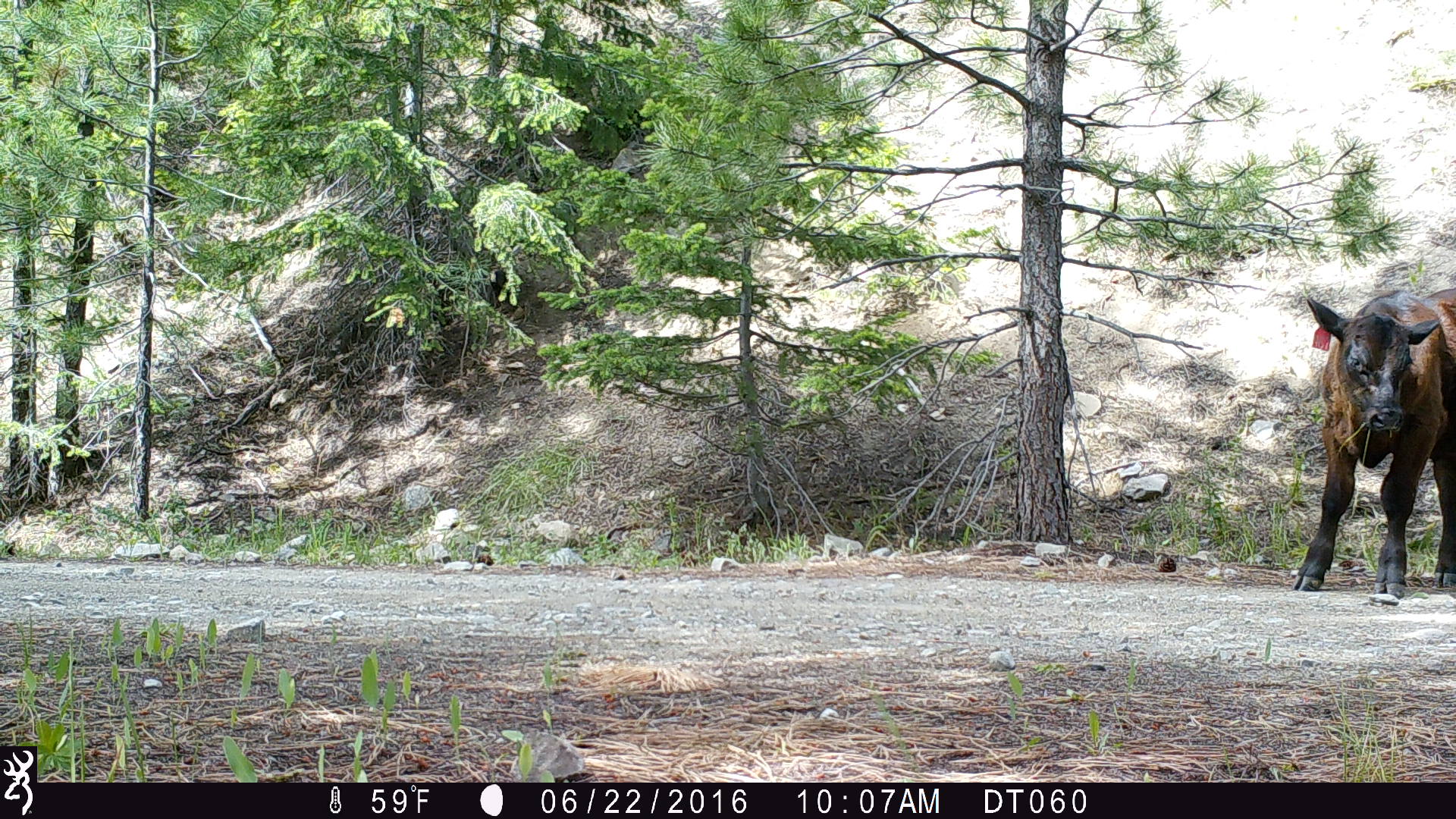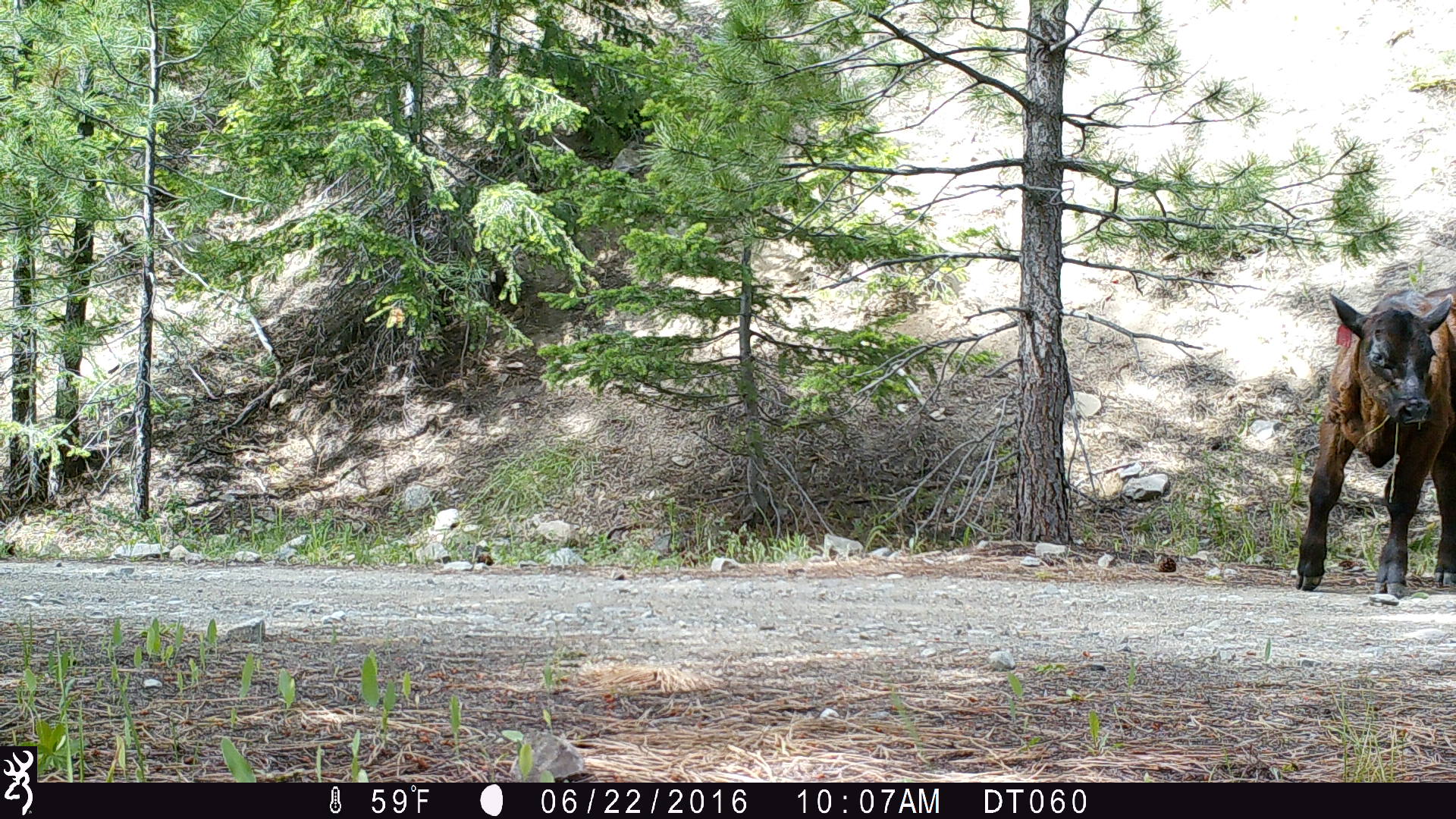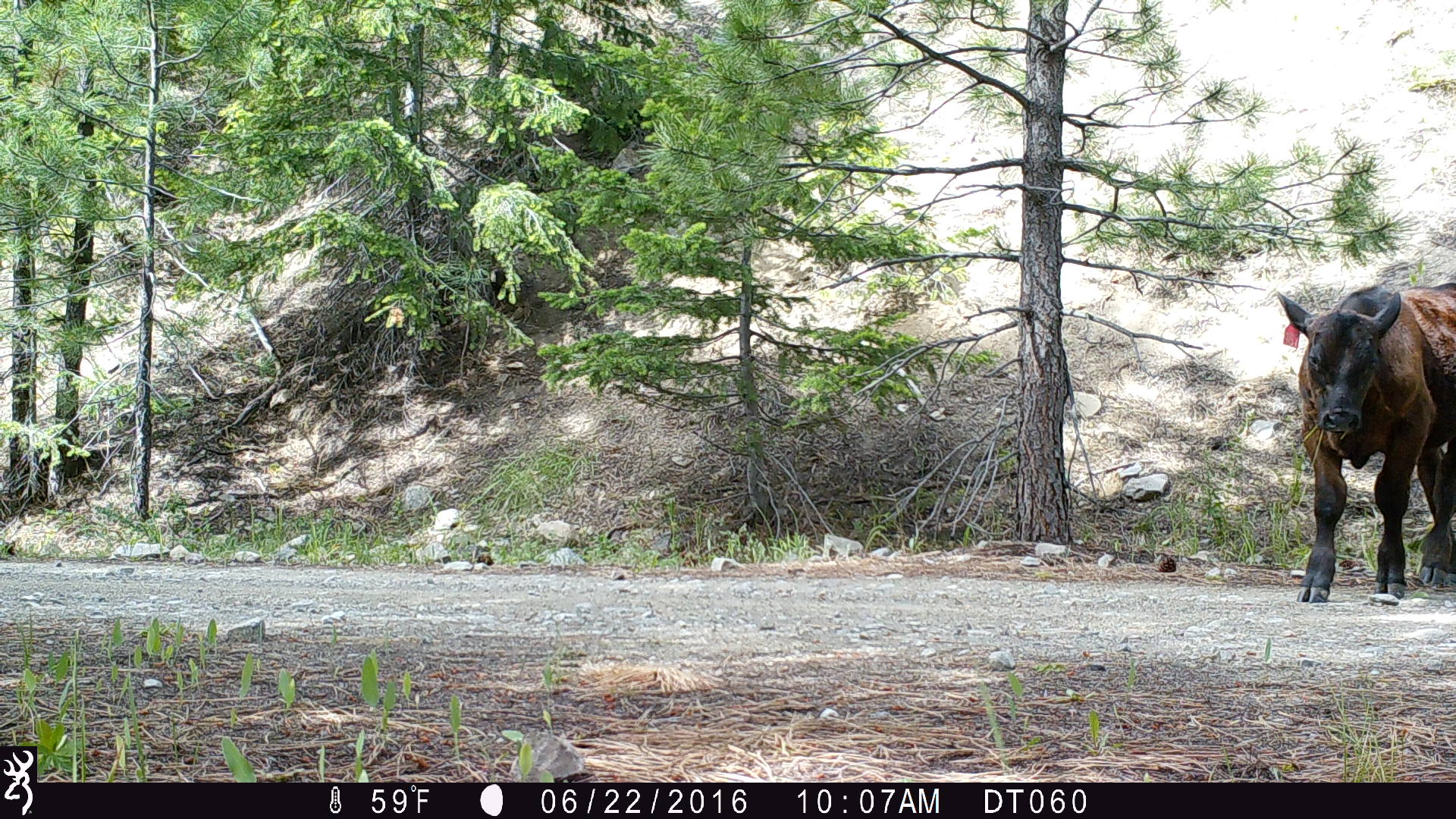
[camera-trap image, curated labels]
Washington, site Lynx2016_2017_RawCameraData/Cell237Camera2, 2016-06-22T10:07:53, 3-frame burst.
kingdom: Animalia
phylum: Chordata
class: Mammalia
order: Artiodactyla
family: Bovidae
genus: Bos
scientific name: Bos taurus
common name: domestic cattle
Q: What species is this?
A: Domestic cattle (Bos taurus).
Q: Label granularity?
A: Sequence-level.